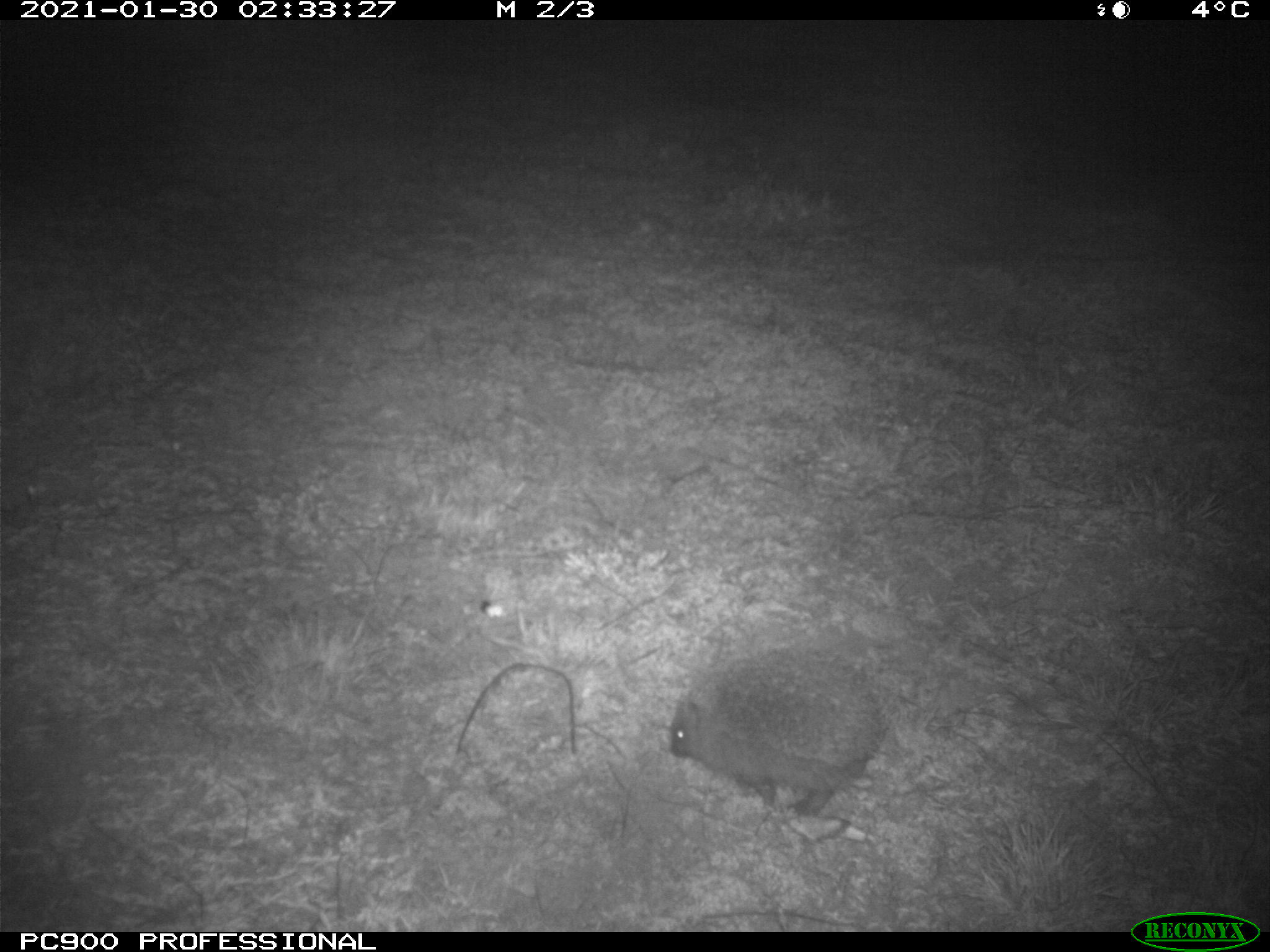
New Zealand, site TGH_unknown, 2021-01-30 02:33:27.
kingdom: Animalia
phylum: Chordata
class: Mammalia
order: Eulipotyphla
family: Erinaceidae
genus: Erinaceus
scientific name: Erinaceus europaeus europaeus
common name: european hedgehog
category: hedgehog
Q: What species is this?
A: Hedgehog (european hedgehog) (Erinaceus europaeus europaeus).